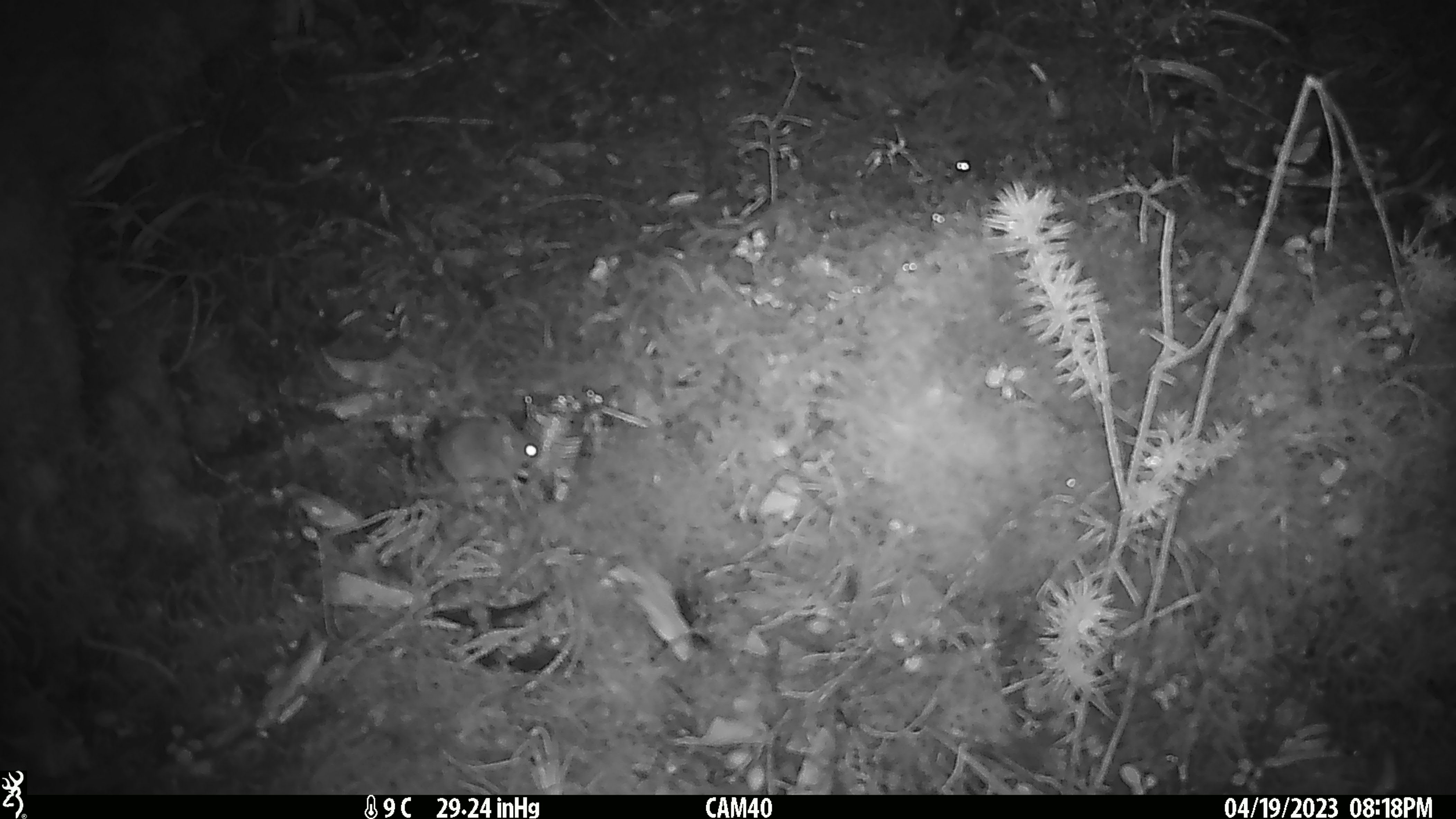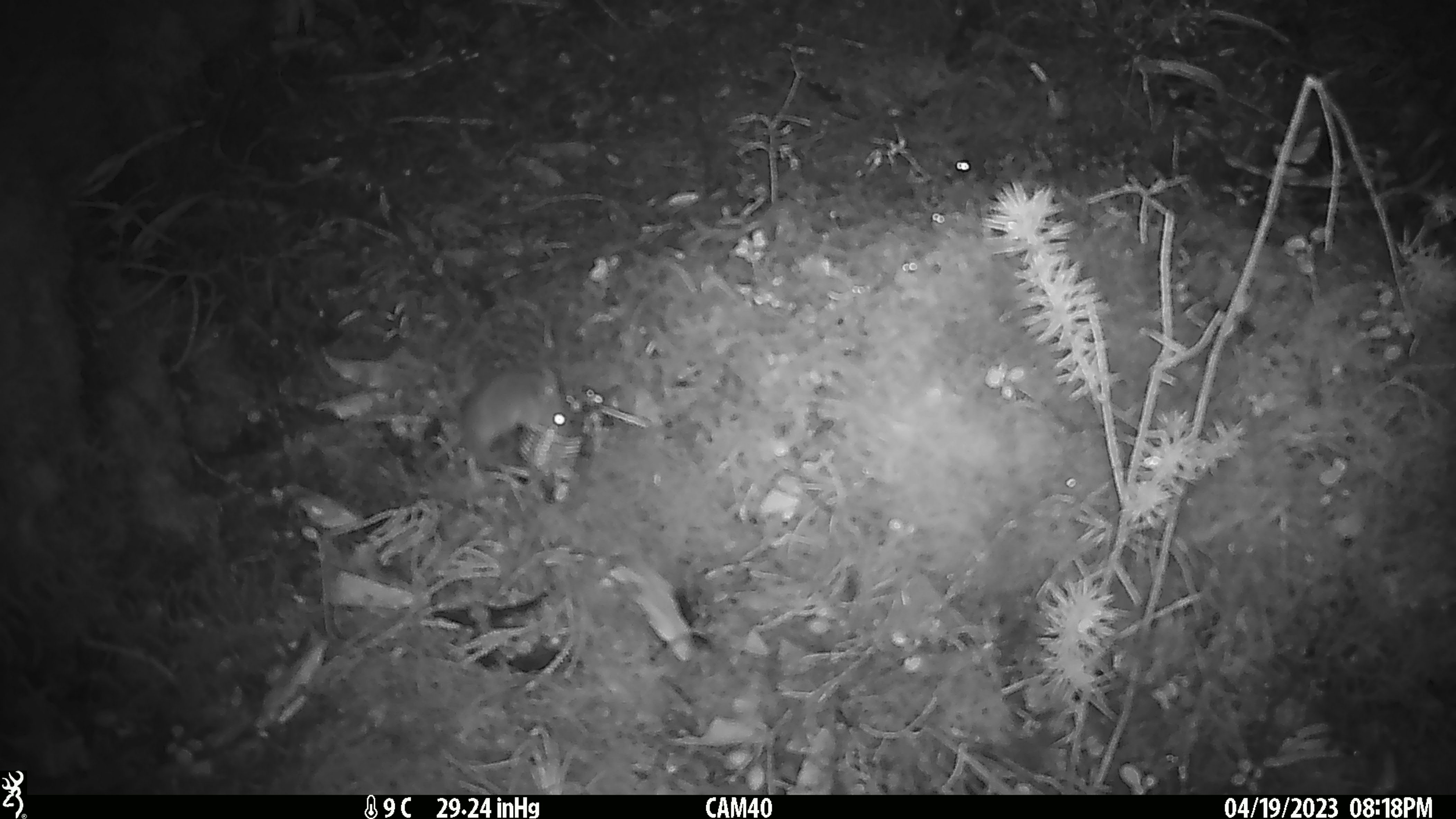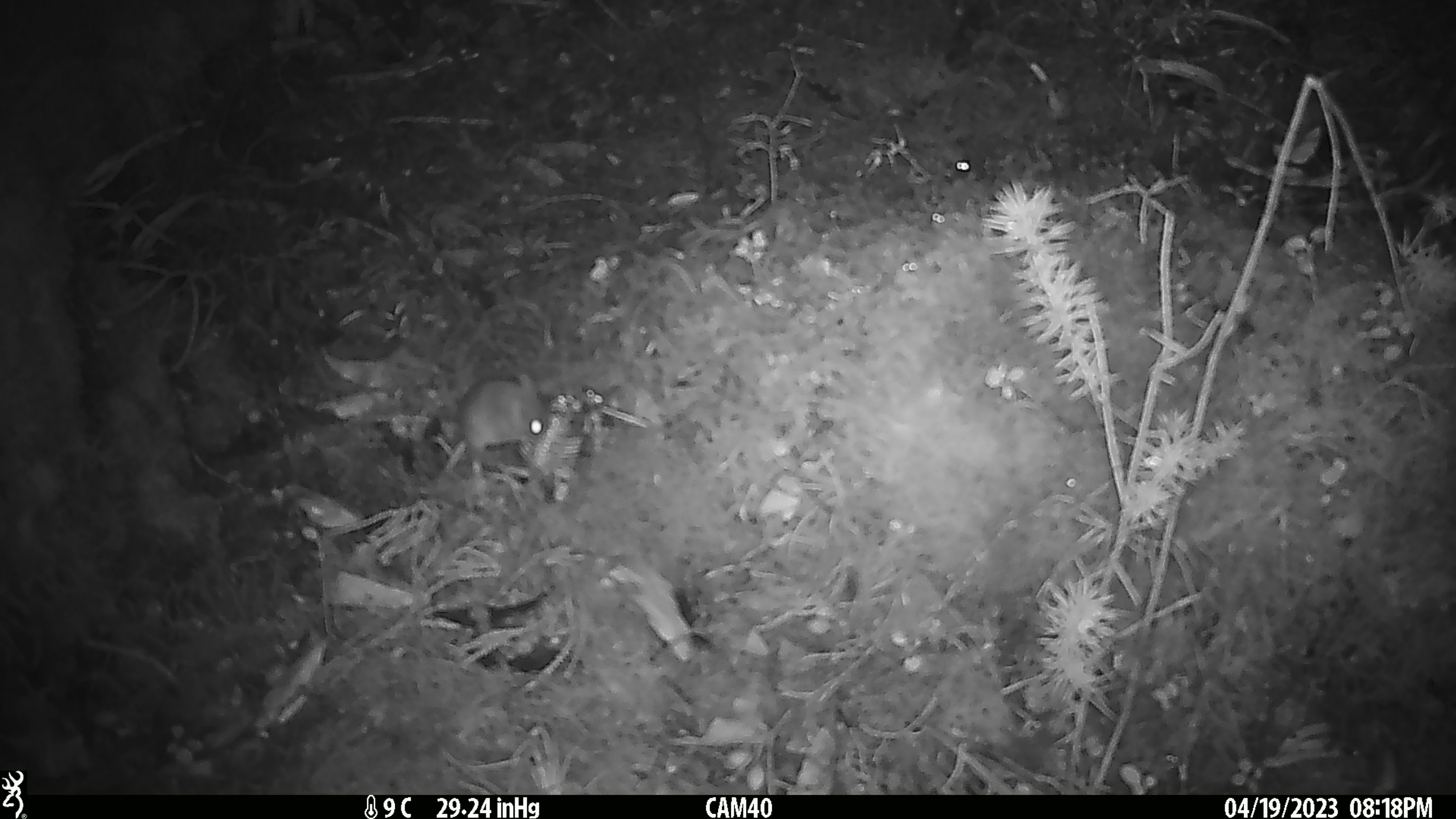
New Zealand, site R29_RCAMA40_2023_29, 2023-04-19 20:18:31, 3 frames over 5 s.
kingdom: Animalia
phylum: Chordata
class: Mammalia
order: Rodentia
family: Muridae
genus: Mus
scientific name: Mus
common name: mouse